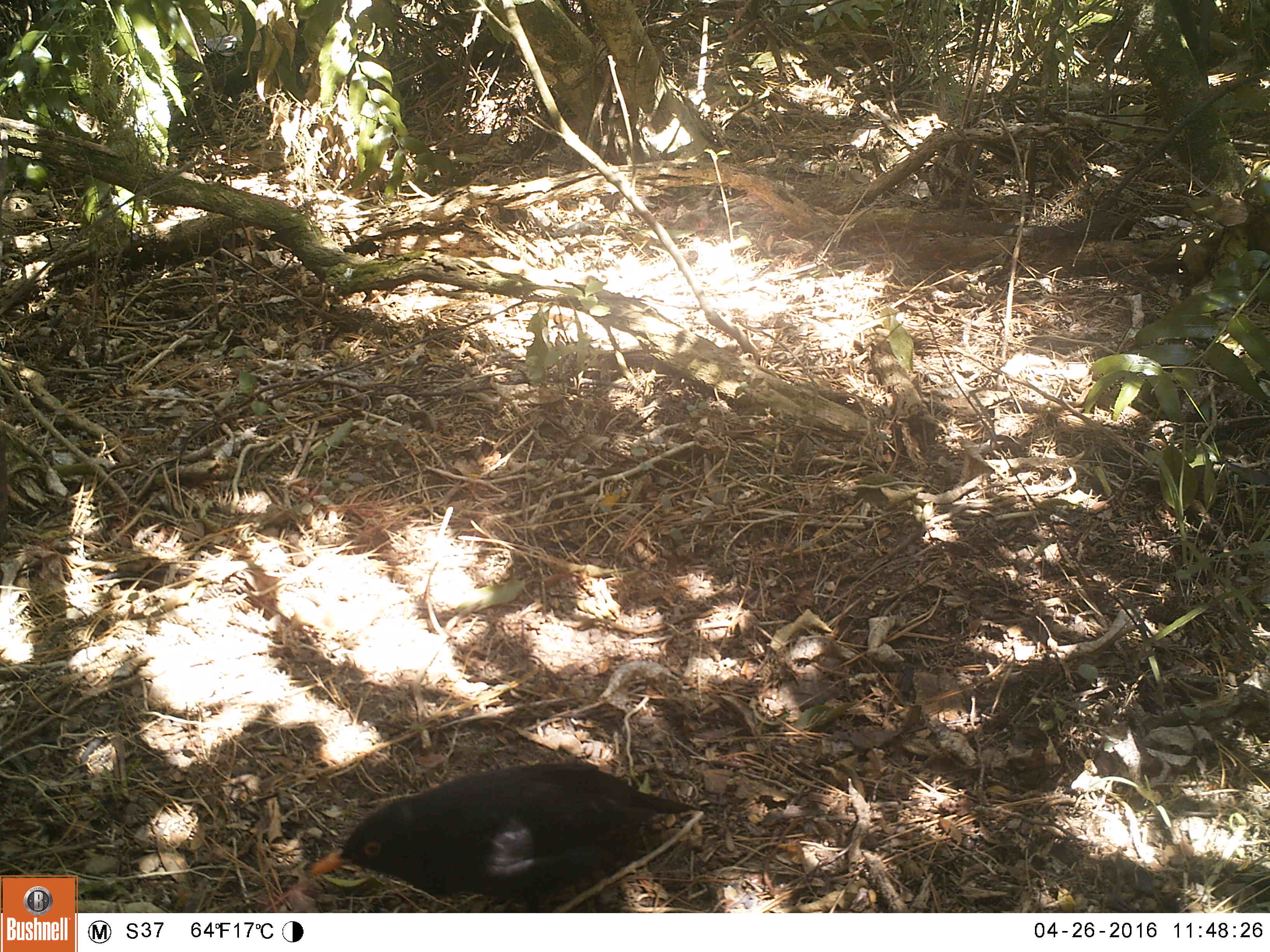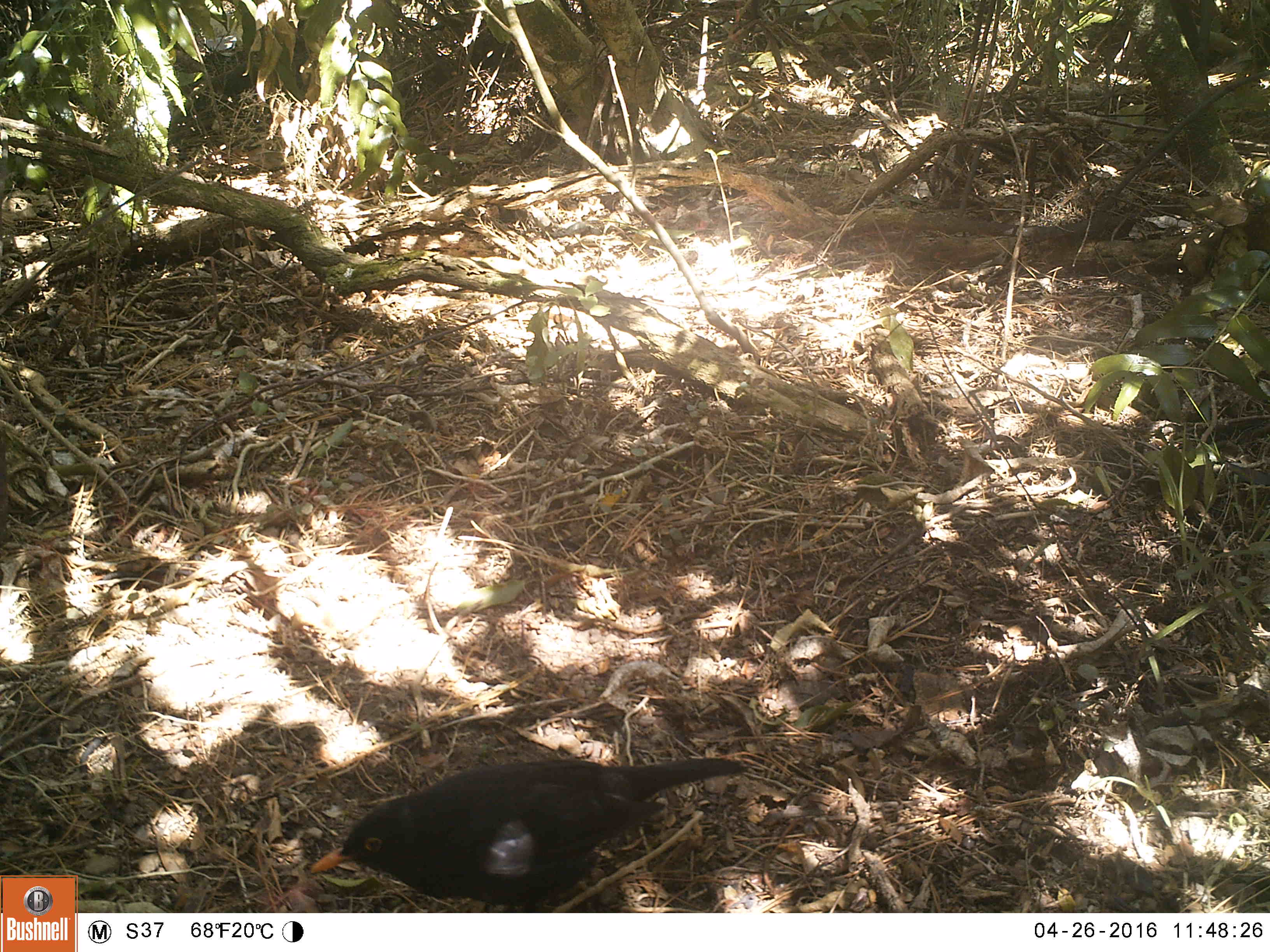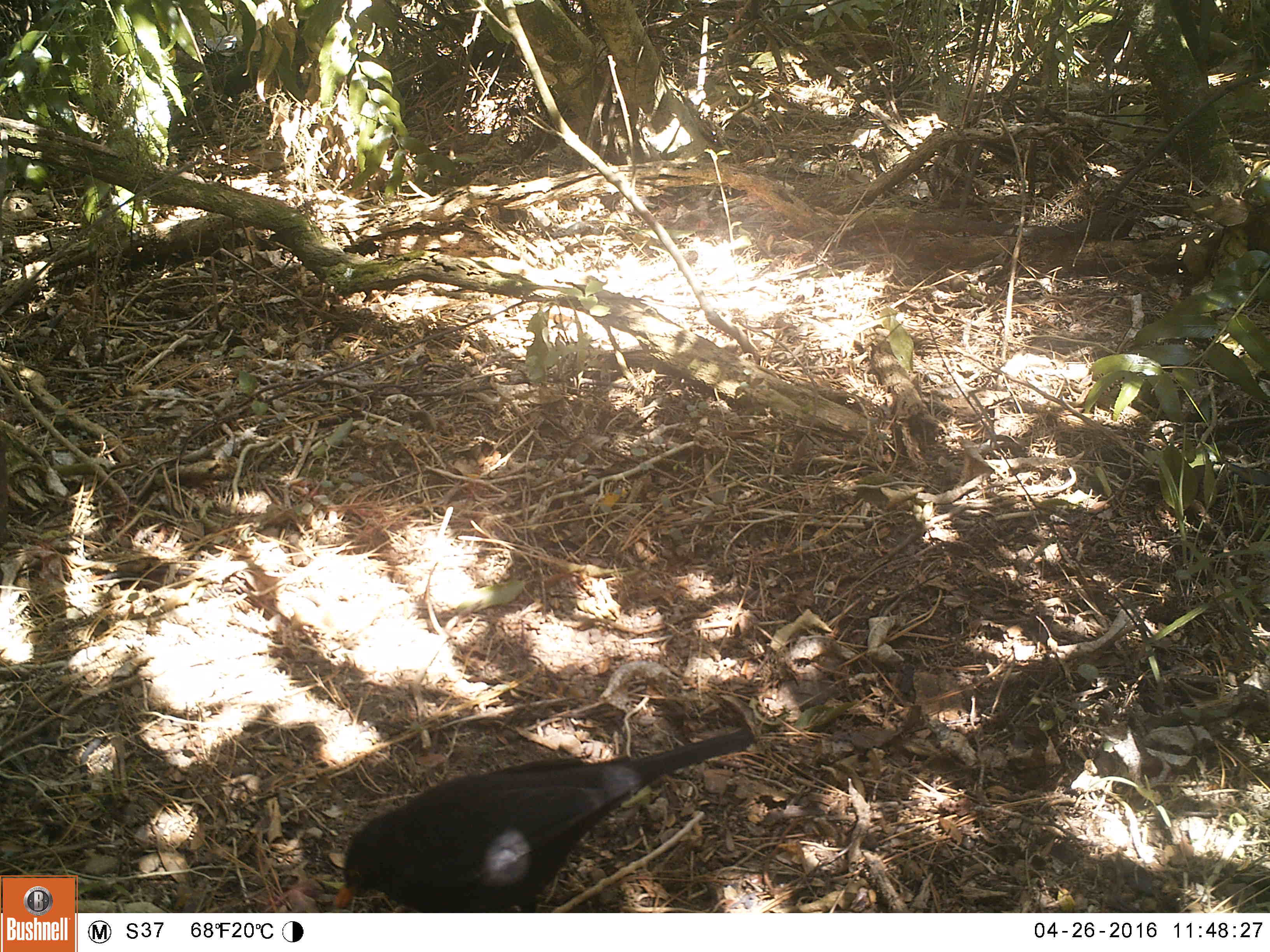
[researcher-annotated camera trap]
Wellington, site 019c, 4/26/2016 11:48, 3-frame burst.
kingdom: Animalia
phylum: Chordata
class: Aves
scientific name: Aves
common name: bird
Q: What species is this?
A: Bird (Aves).